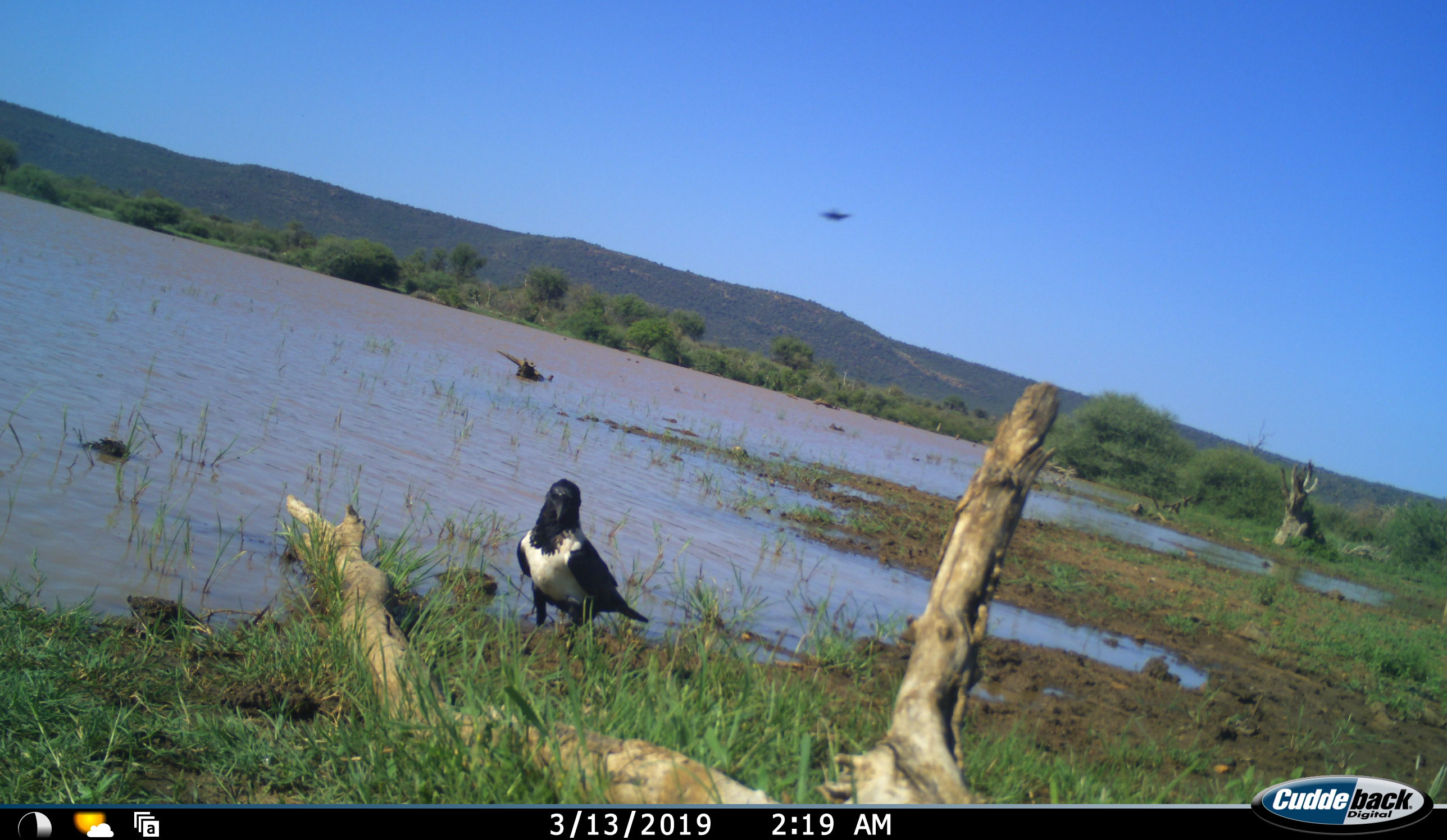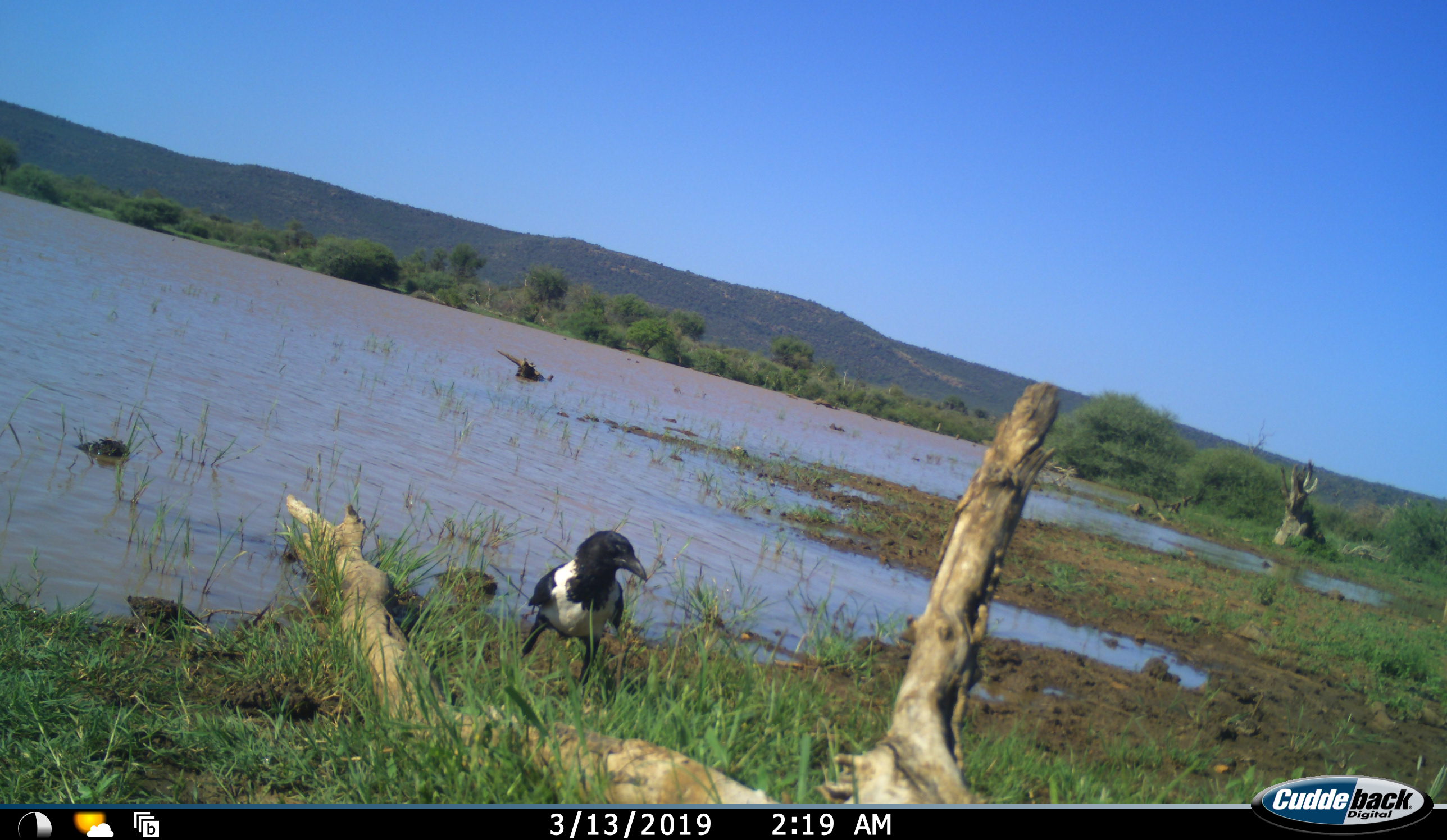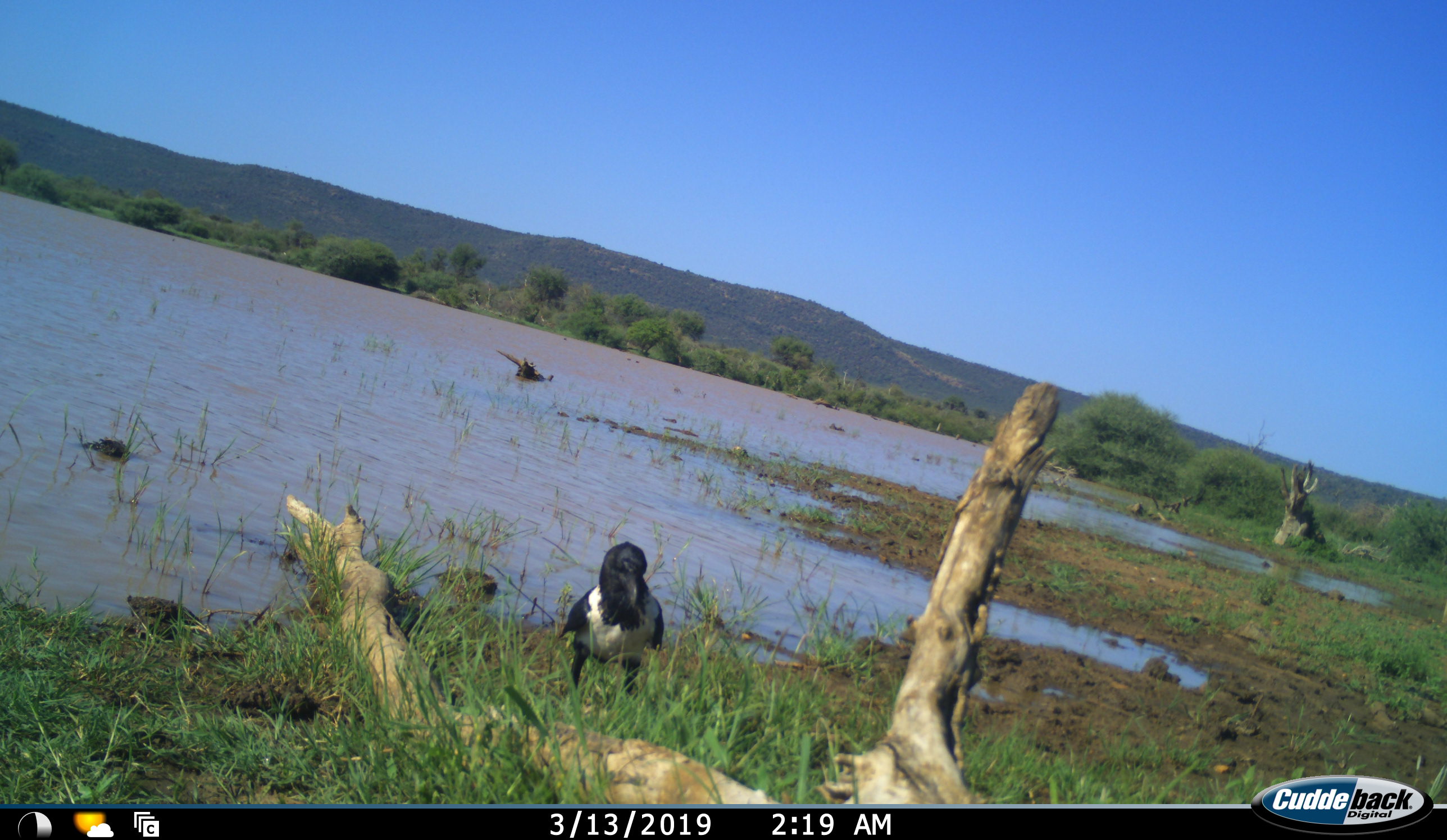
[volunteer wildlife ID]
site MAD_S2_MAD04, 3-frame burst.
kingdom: Animalia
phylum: Chordata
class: Aves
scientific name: Aves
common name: bird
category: birdother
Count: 1.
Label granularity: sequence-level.